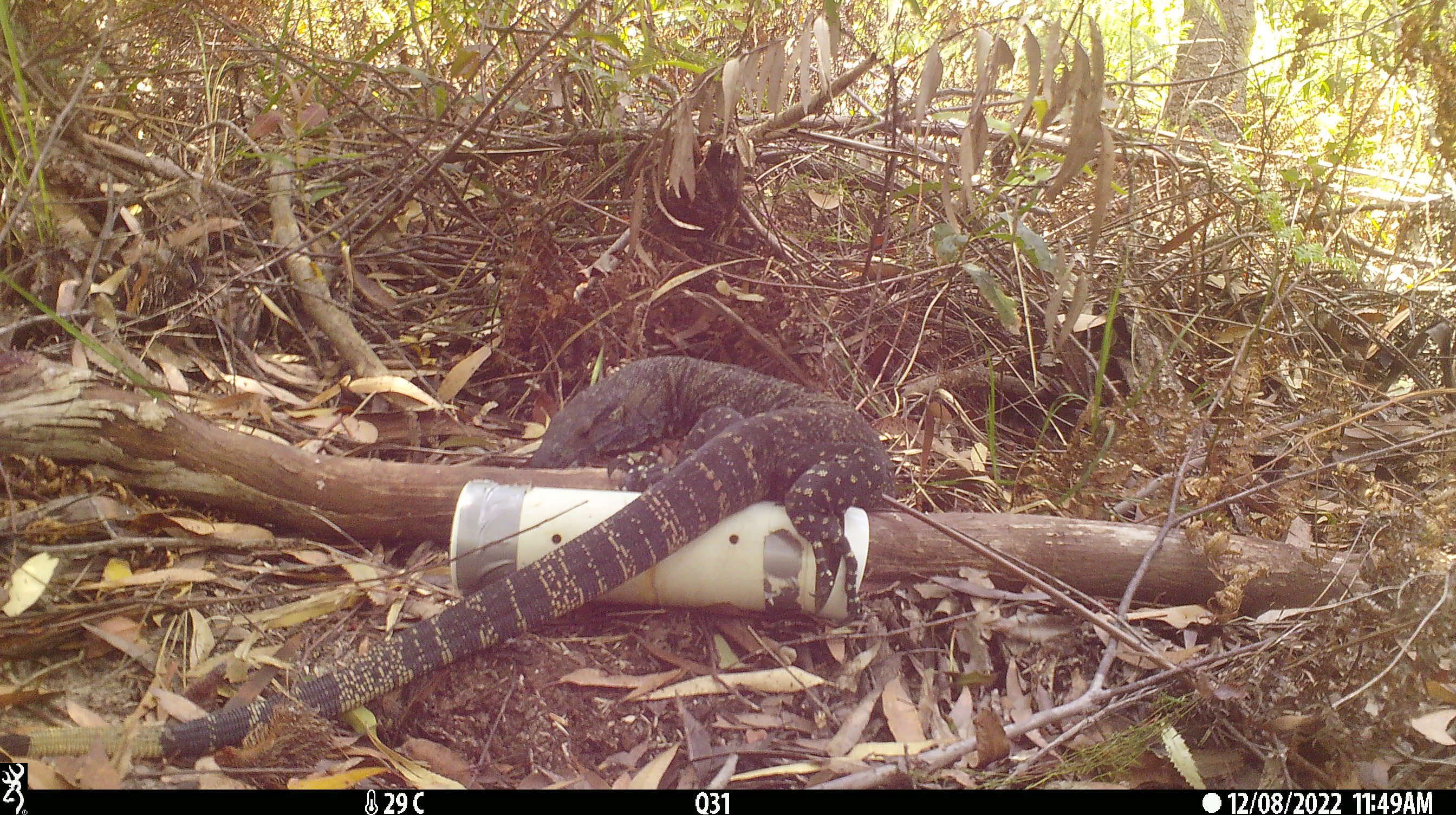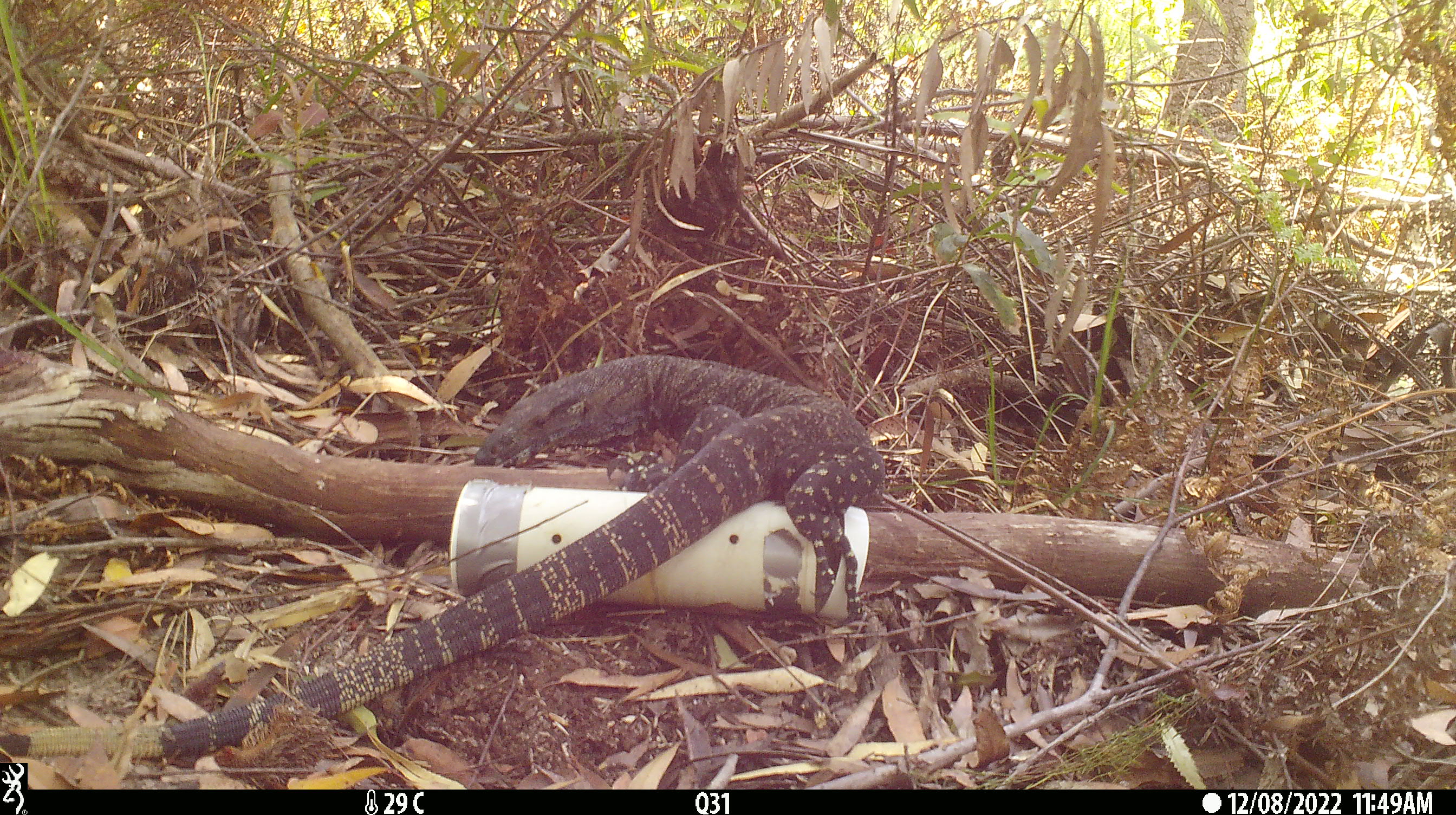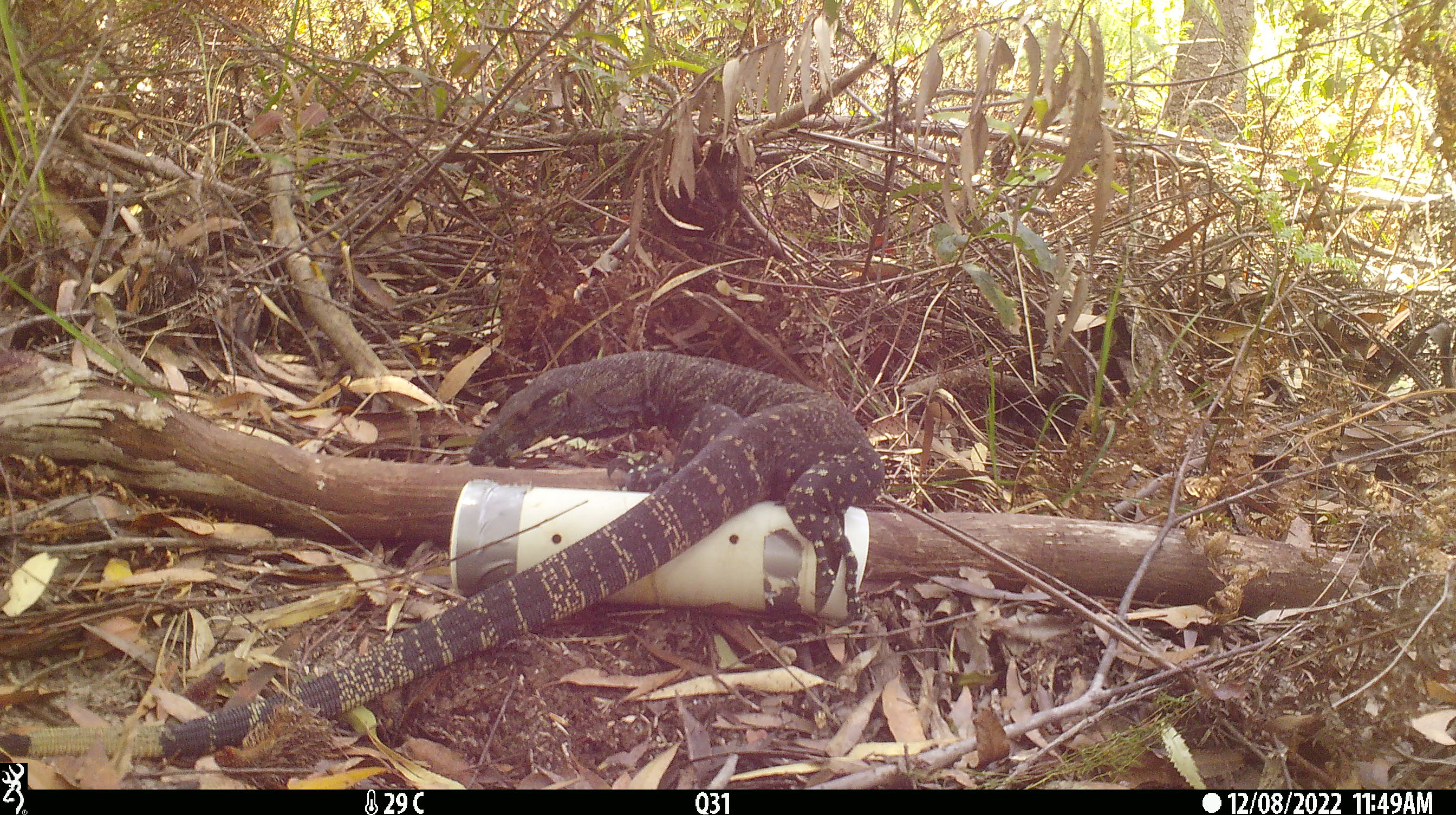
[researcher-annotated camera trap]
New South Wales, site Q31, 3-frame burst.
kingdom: Animalia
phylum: Chordata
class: Reptilia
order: Squamata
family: Varanidae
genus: Varanus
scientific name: Varanus varius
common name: lace monitor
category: goanna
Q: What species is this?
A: Goanna (lace monitor) (Varanus varius).